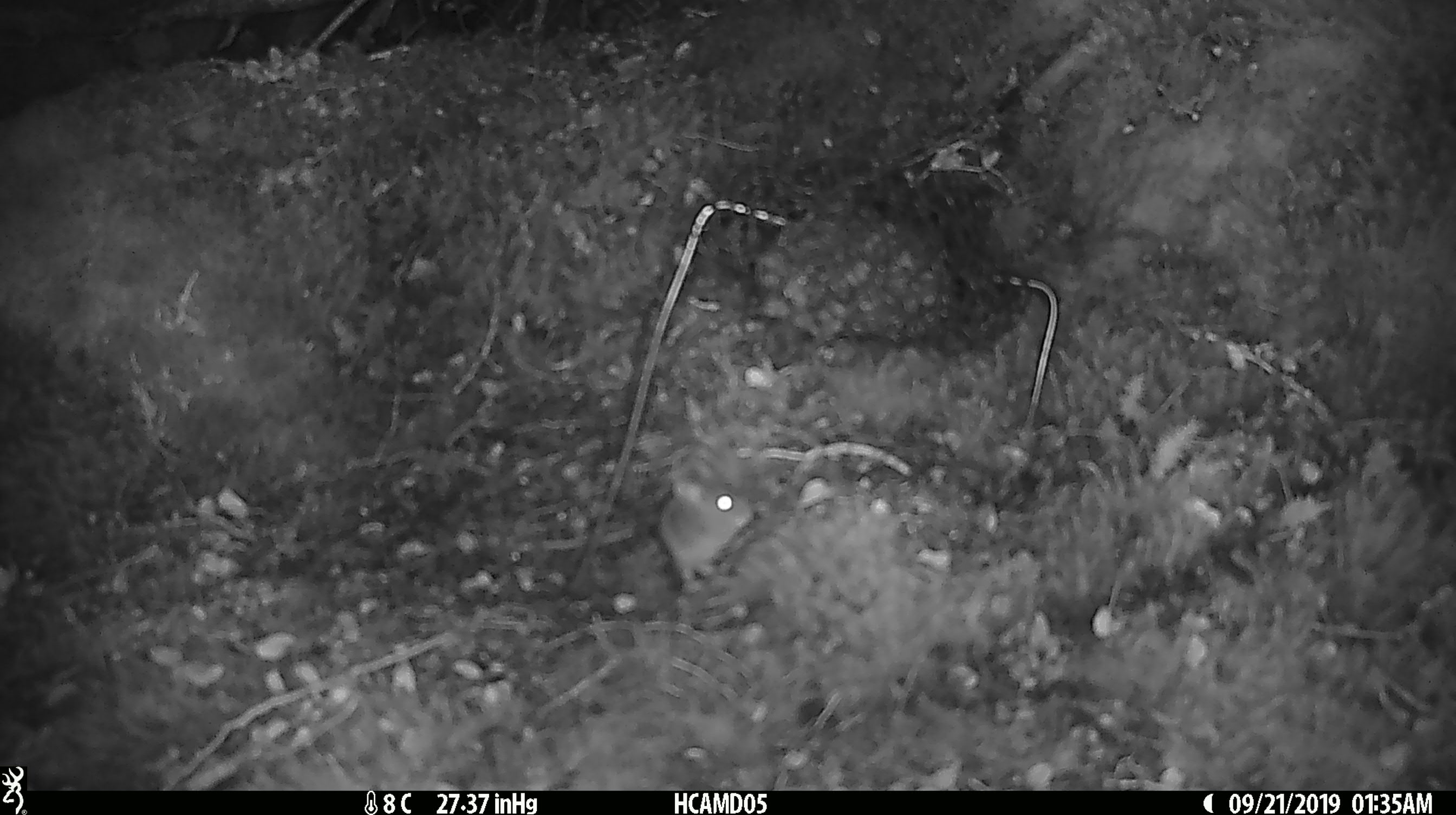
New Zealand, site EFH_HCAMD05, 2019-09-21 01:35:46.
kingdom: Animalia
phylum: Chordata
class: Mammalia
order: Rodentia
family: Muridae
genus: Mus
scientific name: Mus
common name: mouse